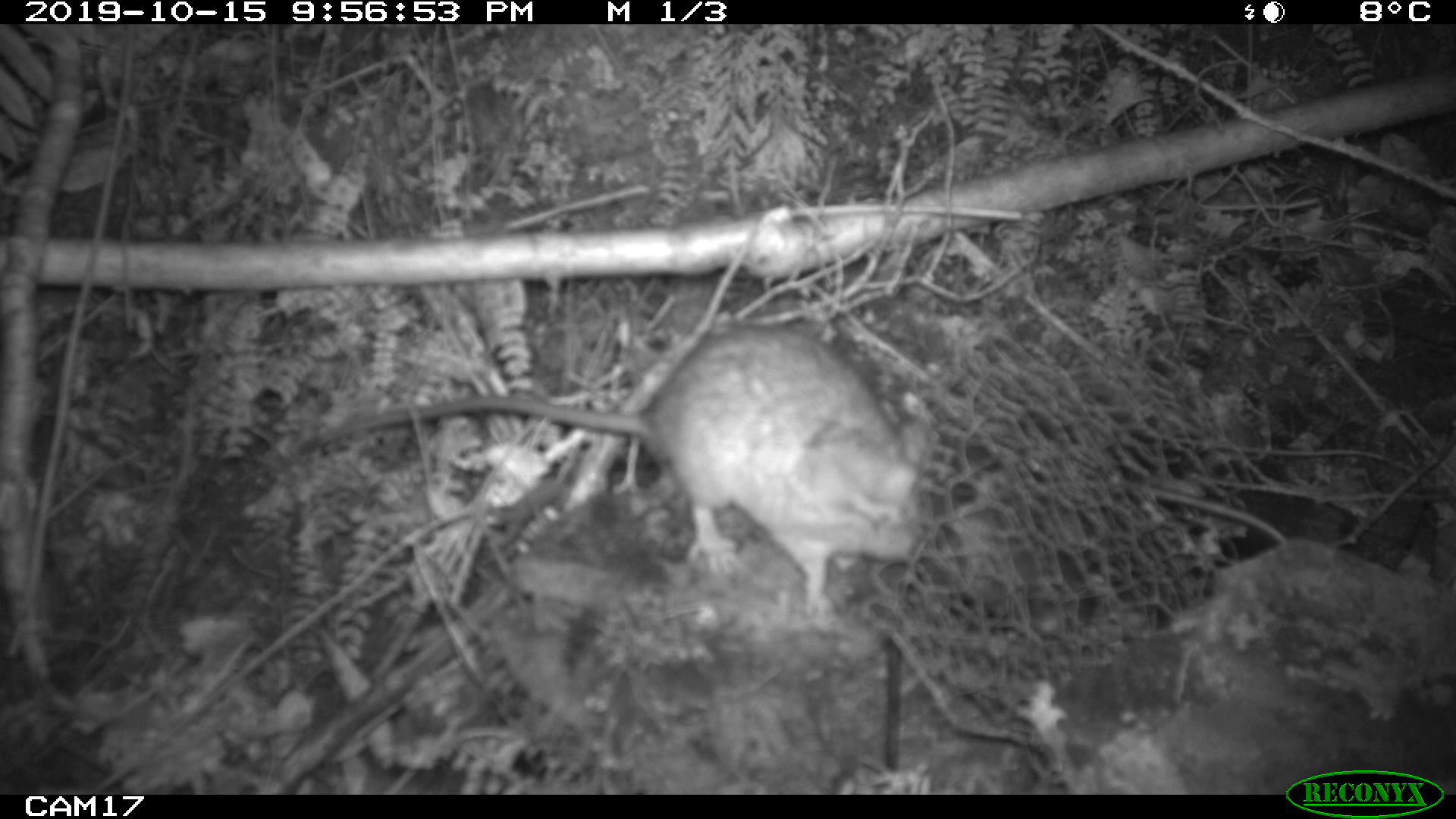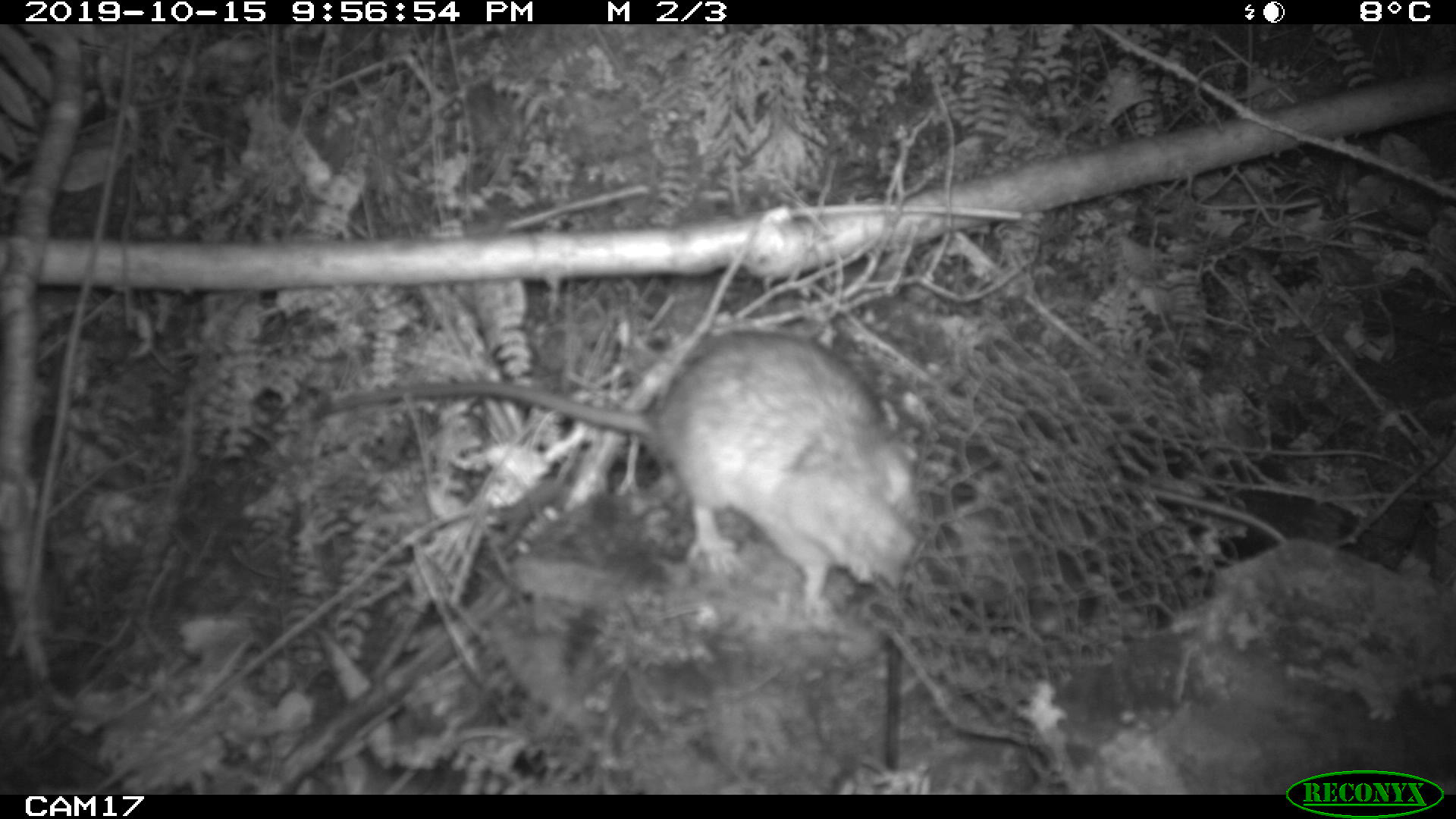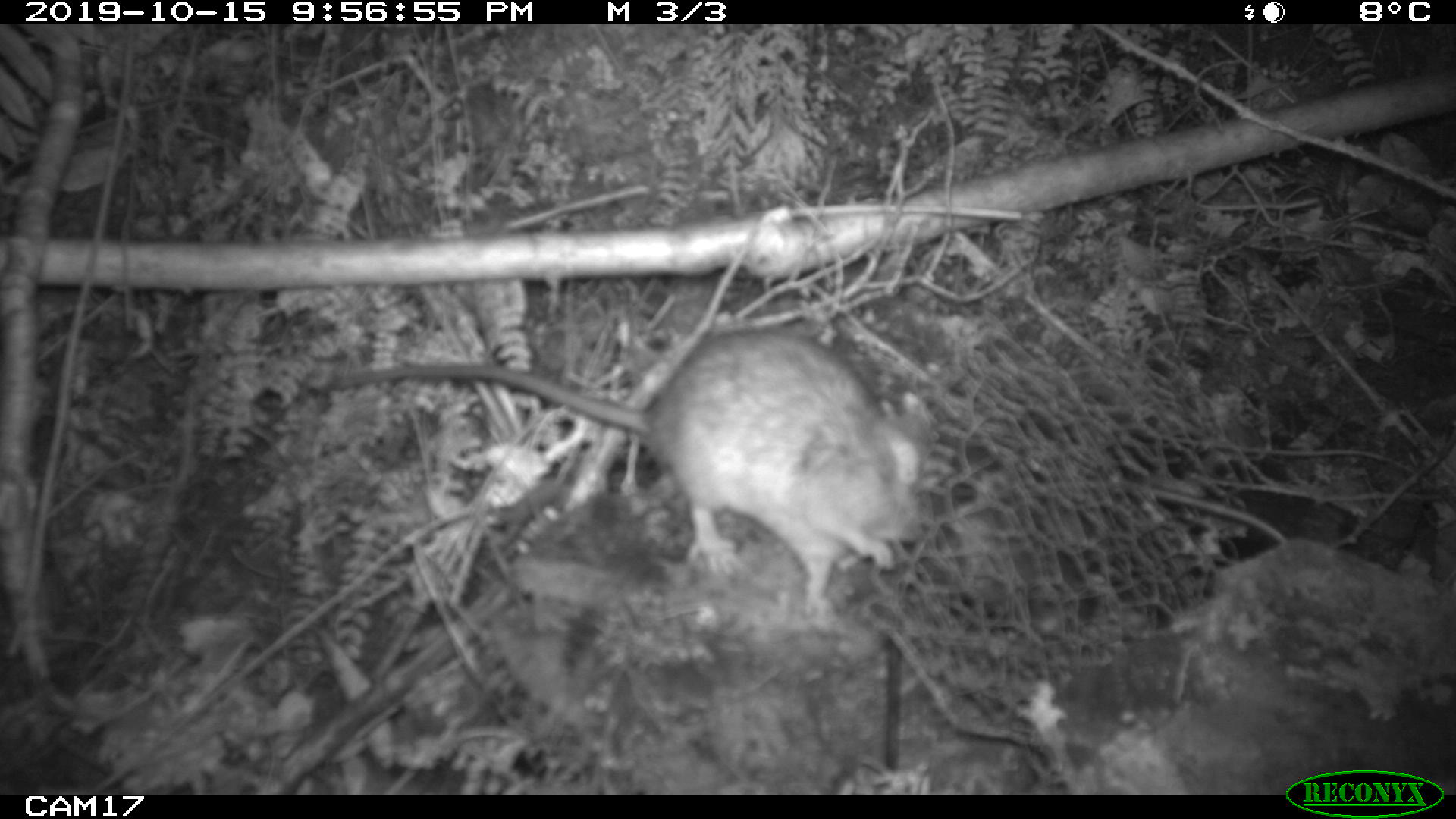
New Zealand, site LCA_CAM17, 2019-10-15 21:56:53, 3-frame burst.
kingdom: Animalia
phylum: Chordata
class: Mammalia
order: Rodentia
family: Muridae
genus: Rattus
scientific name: Rattus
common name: rat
Rat (Rattus).